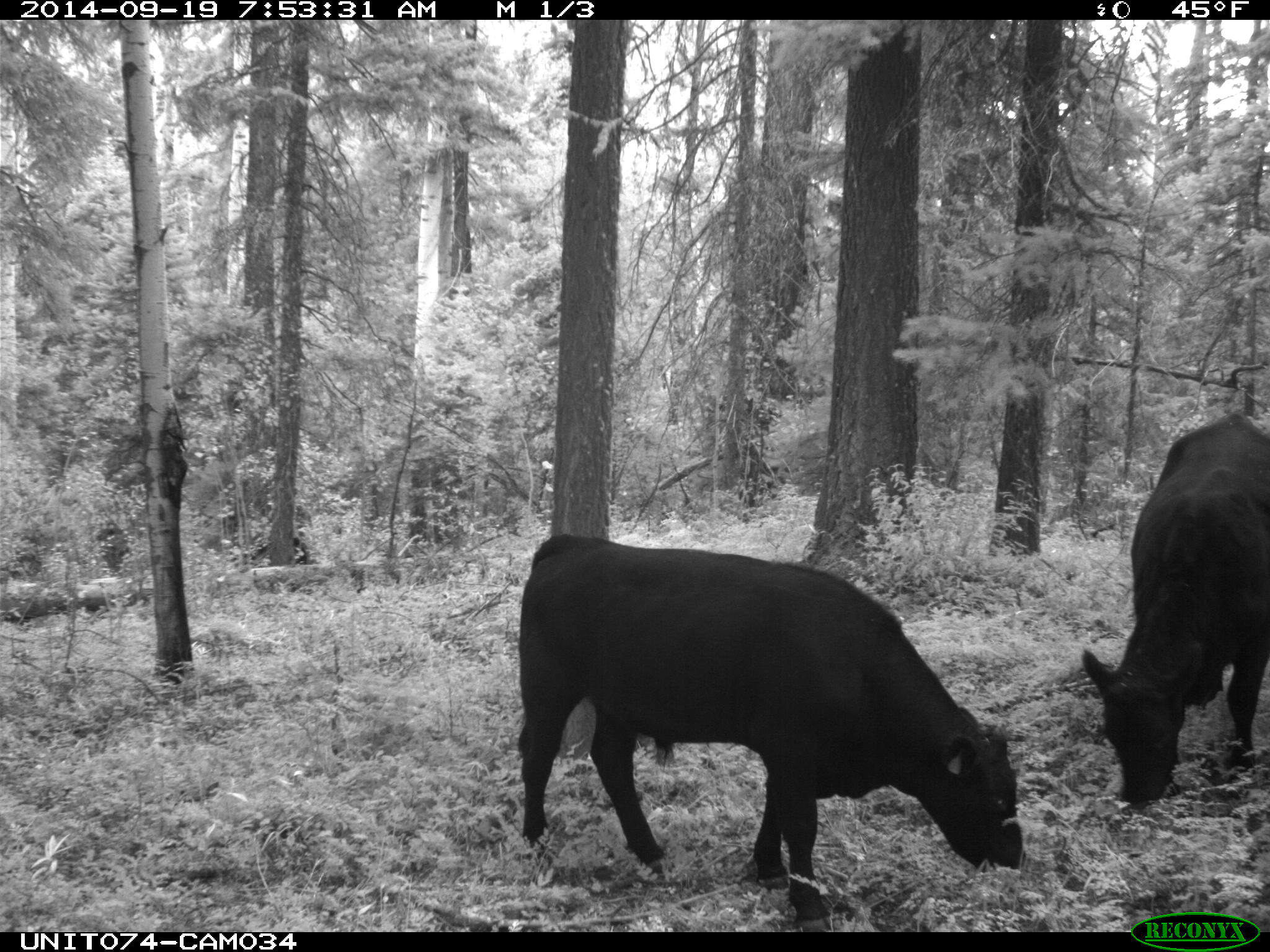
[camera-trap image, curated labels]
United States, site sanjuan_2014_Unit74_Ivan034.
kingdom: Animalia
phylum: Chordata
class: Mammalia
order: Artiodactyla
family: Bovidae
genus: Bos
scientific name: Bos taurus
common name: domestic cow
Bos taurus (domestic cow).